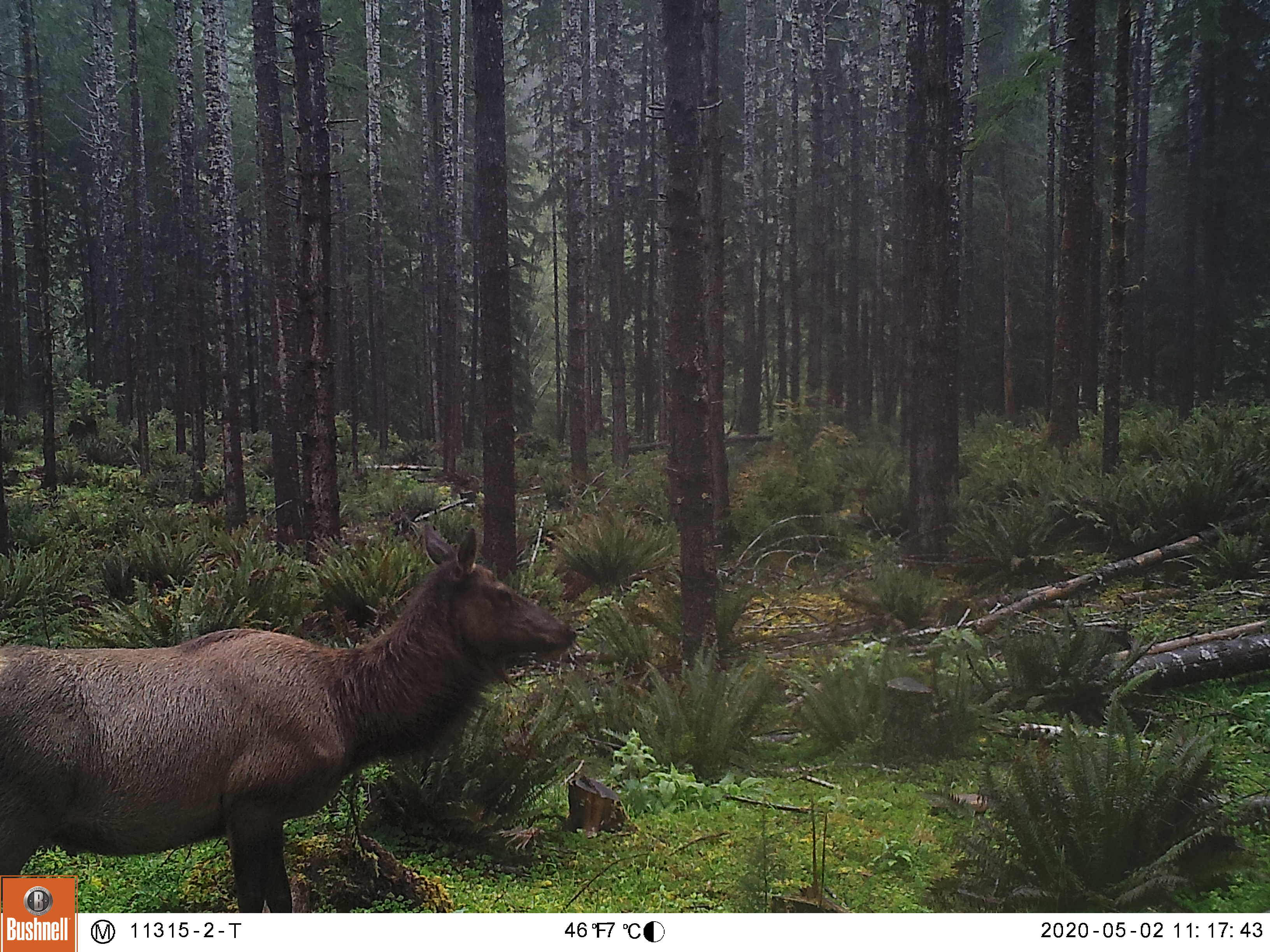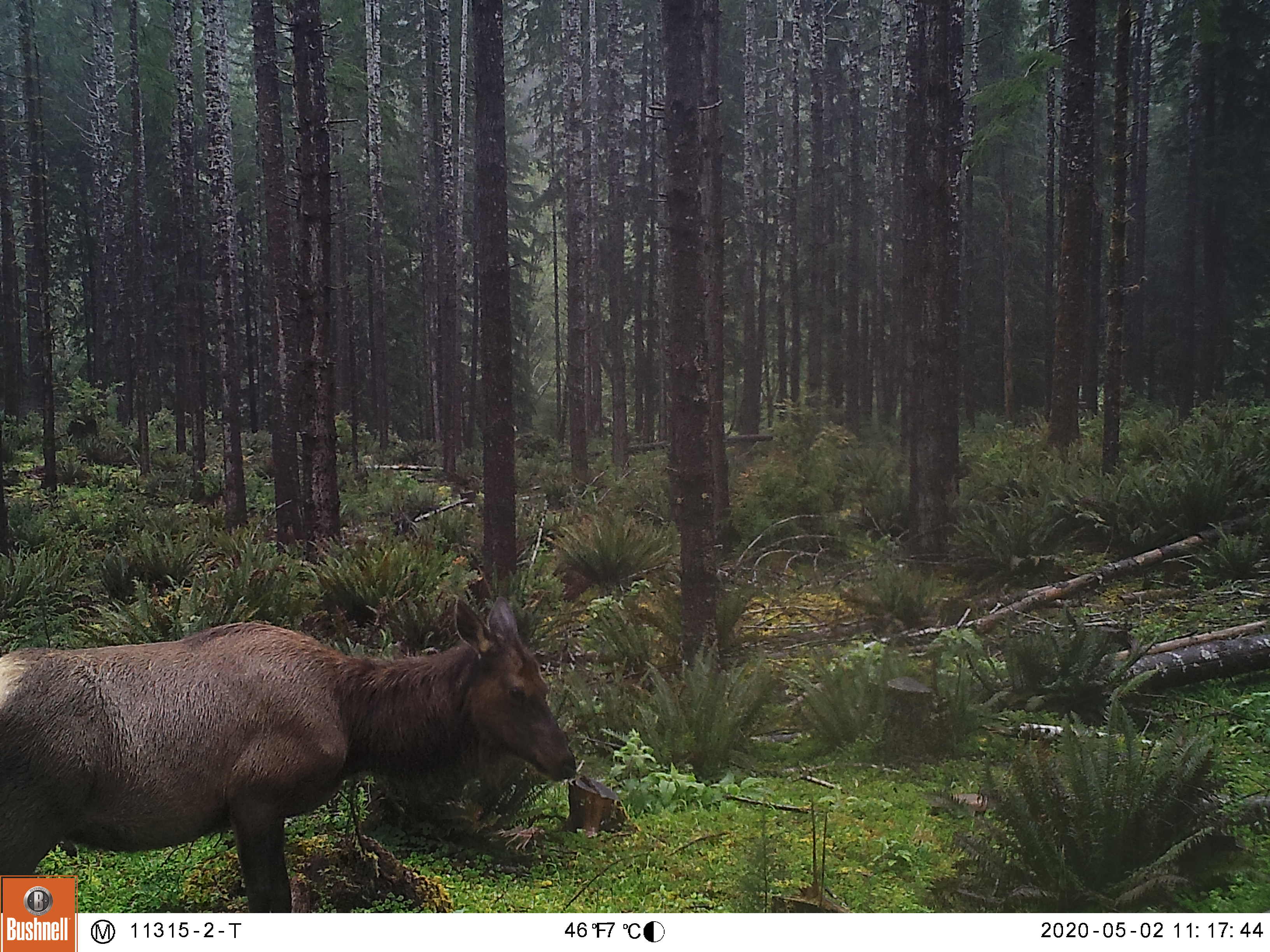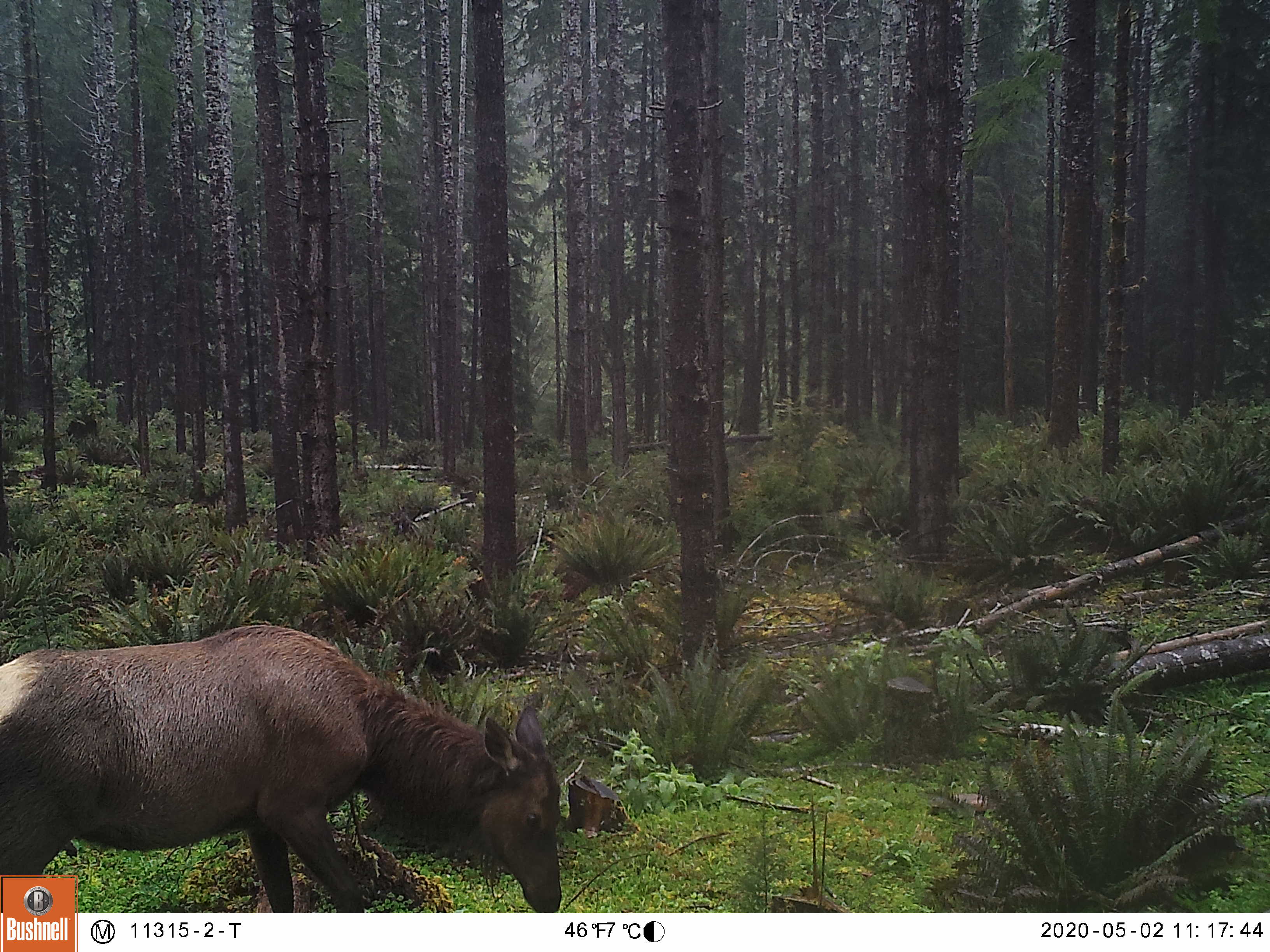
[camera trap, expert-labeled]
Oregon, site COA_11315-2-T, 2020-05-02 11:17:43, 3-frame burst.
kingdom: Animalia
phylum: Chordata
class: Mammalia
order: Artiodactyla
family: Cervidae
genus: Cervus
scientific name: Cervus canadensis roosevelti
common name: roosevelt elk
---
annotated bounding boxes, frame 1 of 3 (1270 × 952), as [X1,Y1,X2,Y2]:
roosevelt elk: [0,505,580,869]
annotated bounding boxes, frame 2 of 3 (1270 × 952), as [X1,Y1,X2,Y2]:
roosevelt elk: [0,554,585,869]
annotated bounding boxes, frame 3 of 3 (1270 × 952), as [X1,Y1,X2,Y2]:
roosevelt elk: [5,602,574,869]